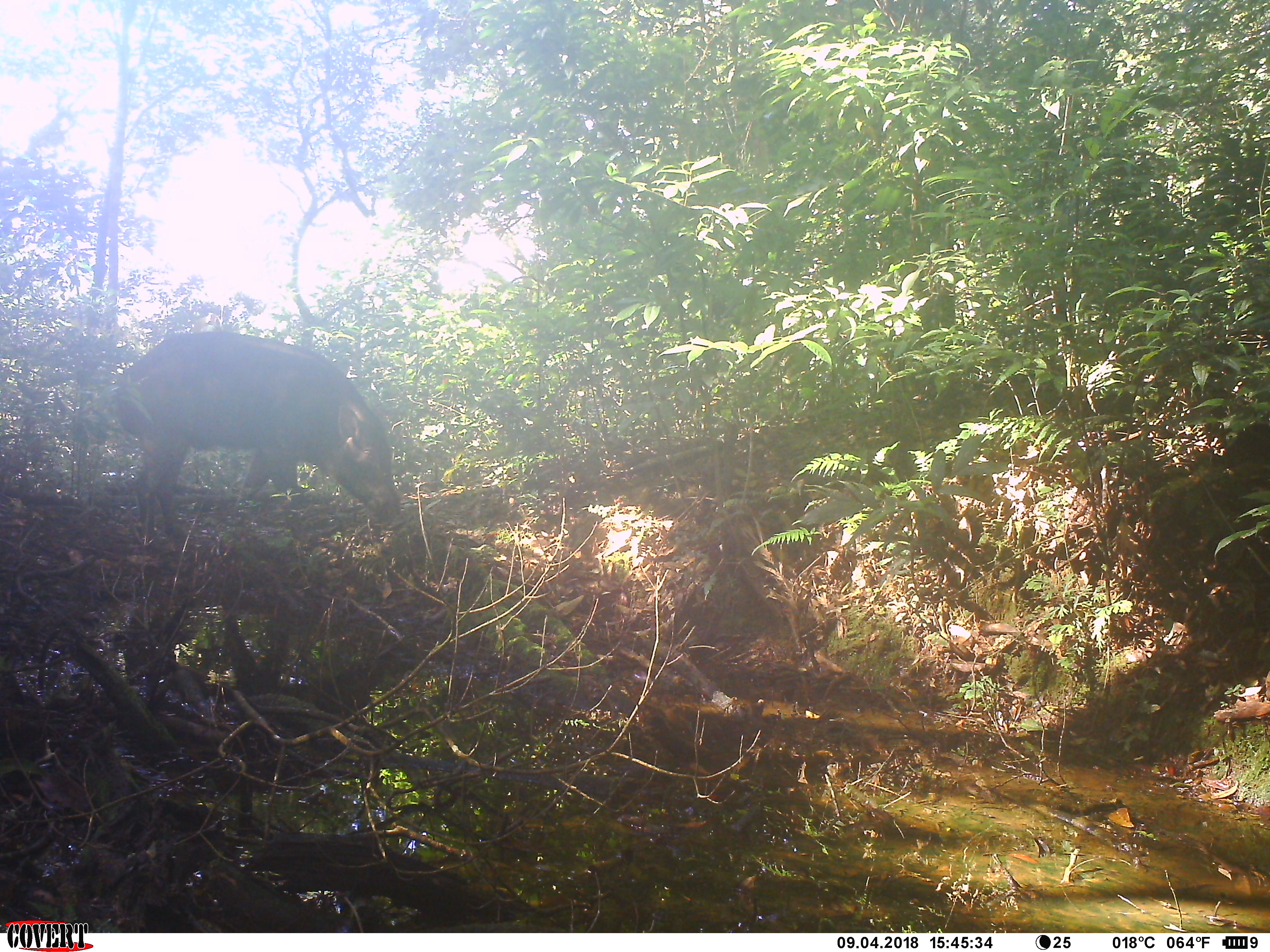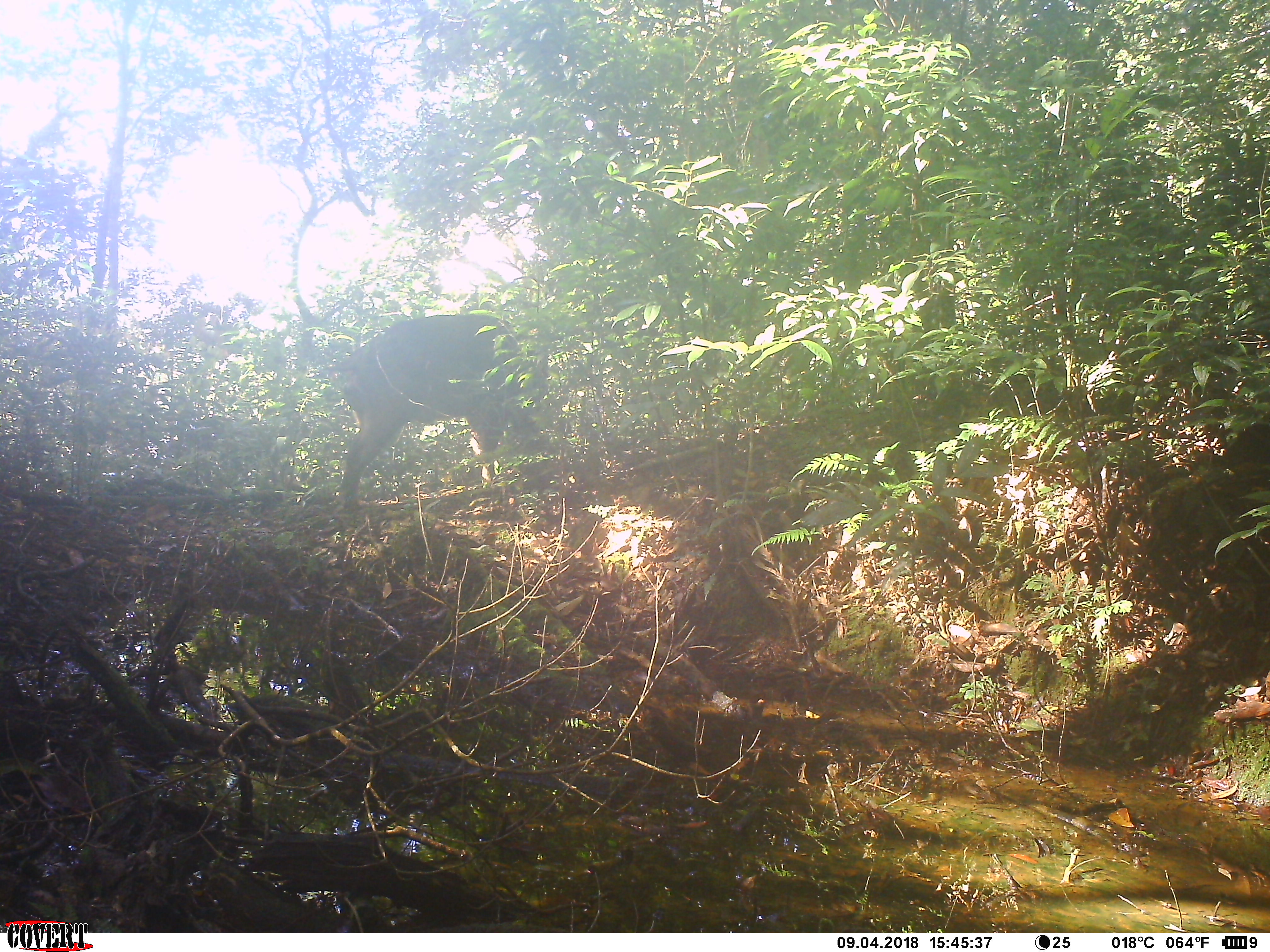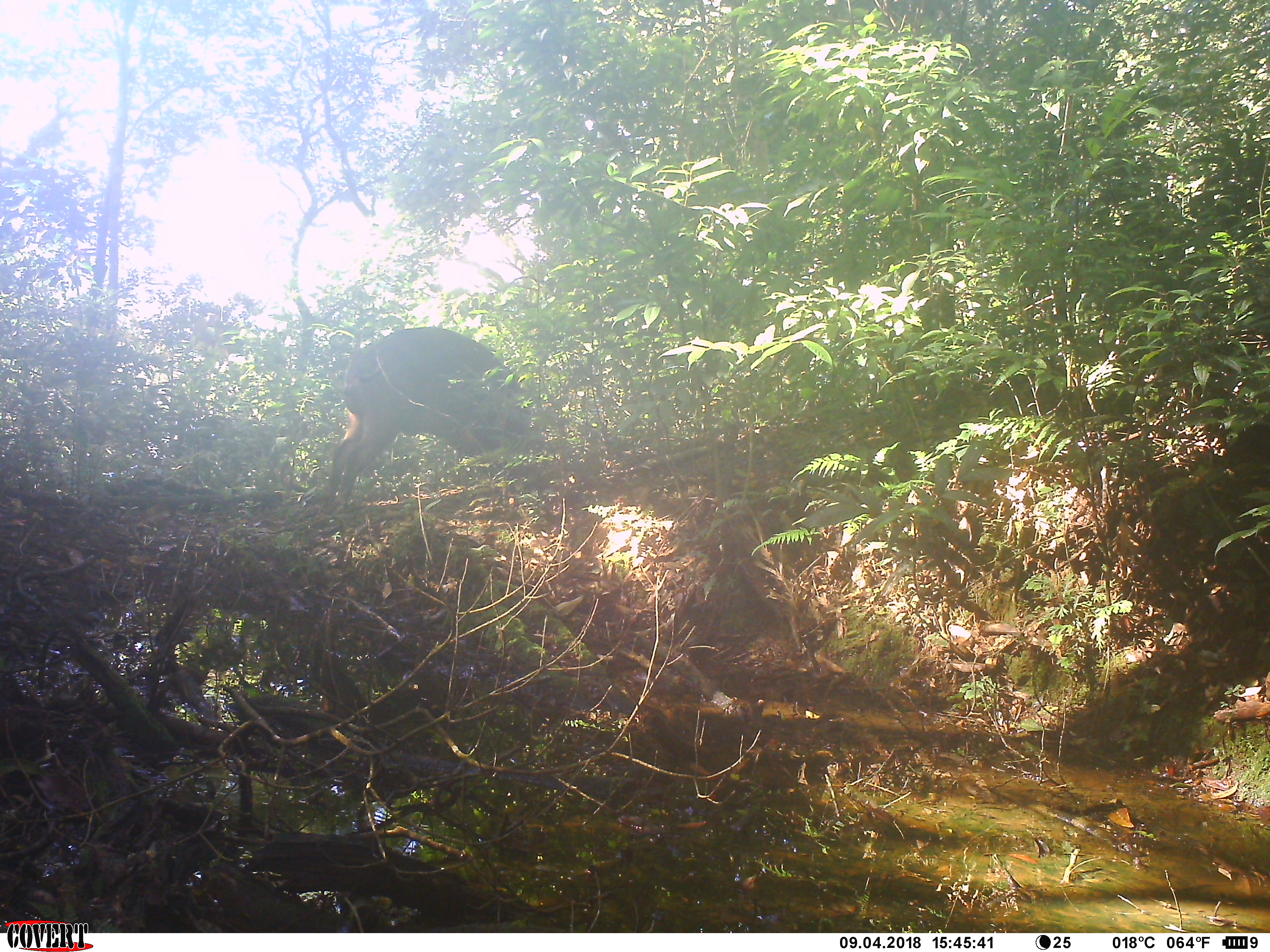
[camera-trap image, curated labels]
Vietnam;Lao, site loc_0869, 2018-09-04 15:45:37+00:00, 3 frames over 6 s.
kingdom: Animalia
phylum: Chordata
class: Mammalia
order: Artiodactyla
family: Suidae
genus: Sus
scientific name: Sus scrofa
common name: eurasian wild pig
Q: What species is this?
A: Eurasian wild pig (Sus scrofa).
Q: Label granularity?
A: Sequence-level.